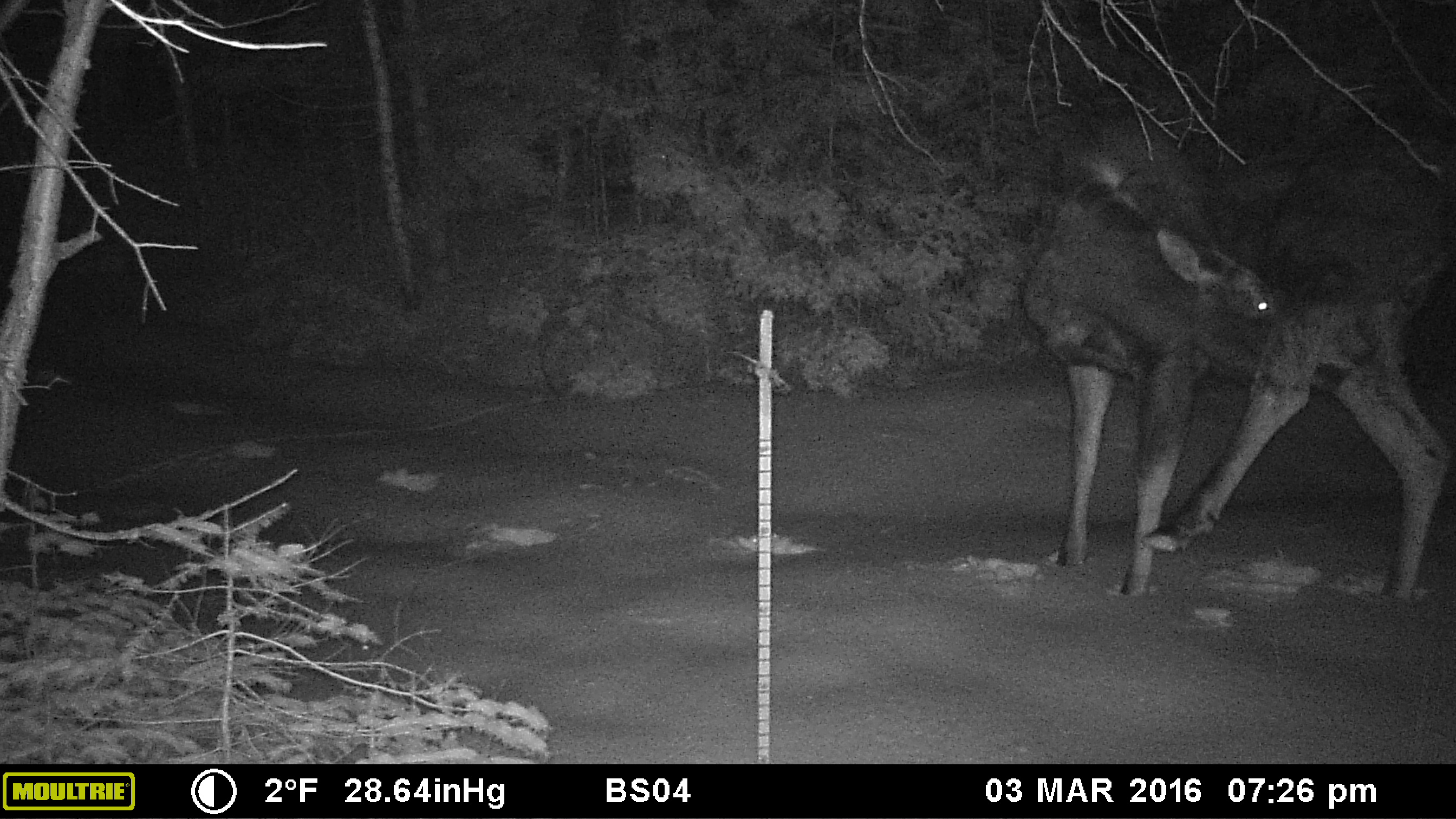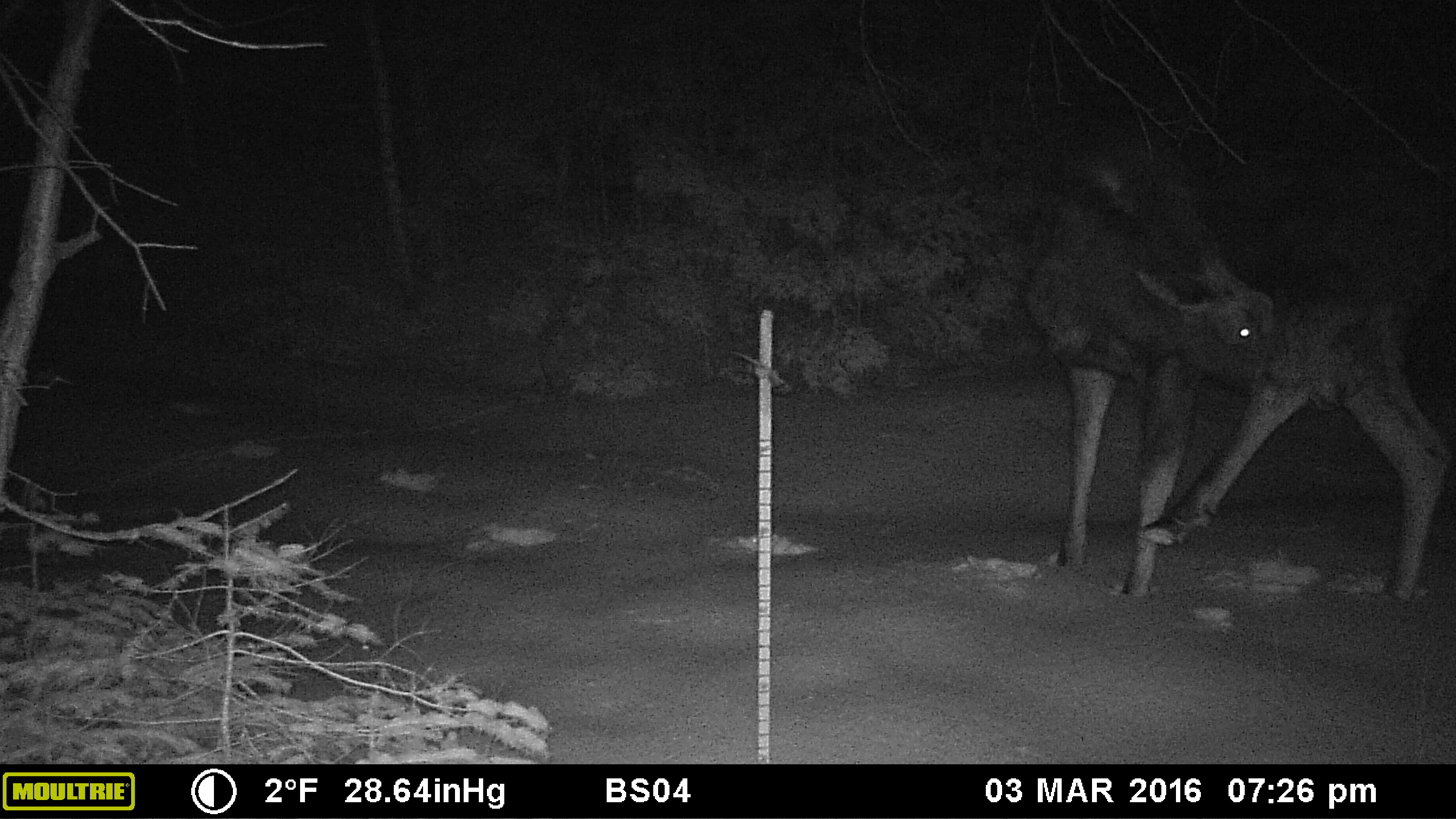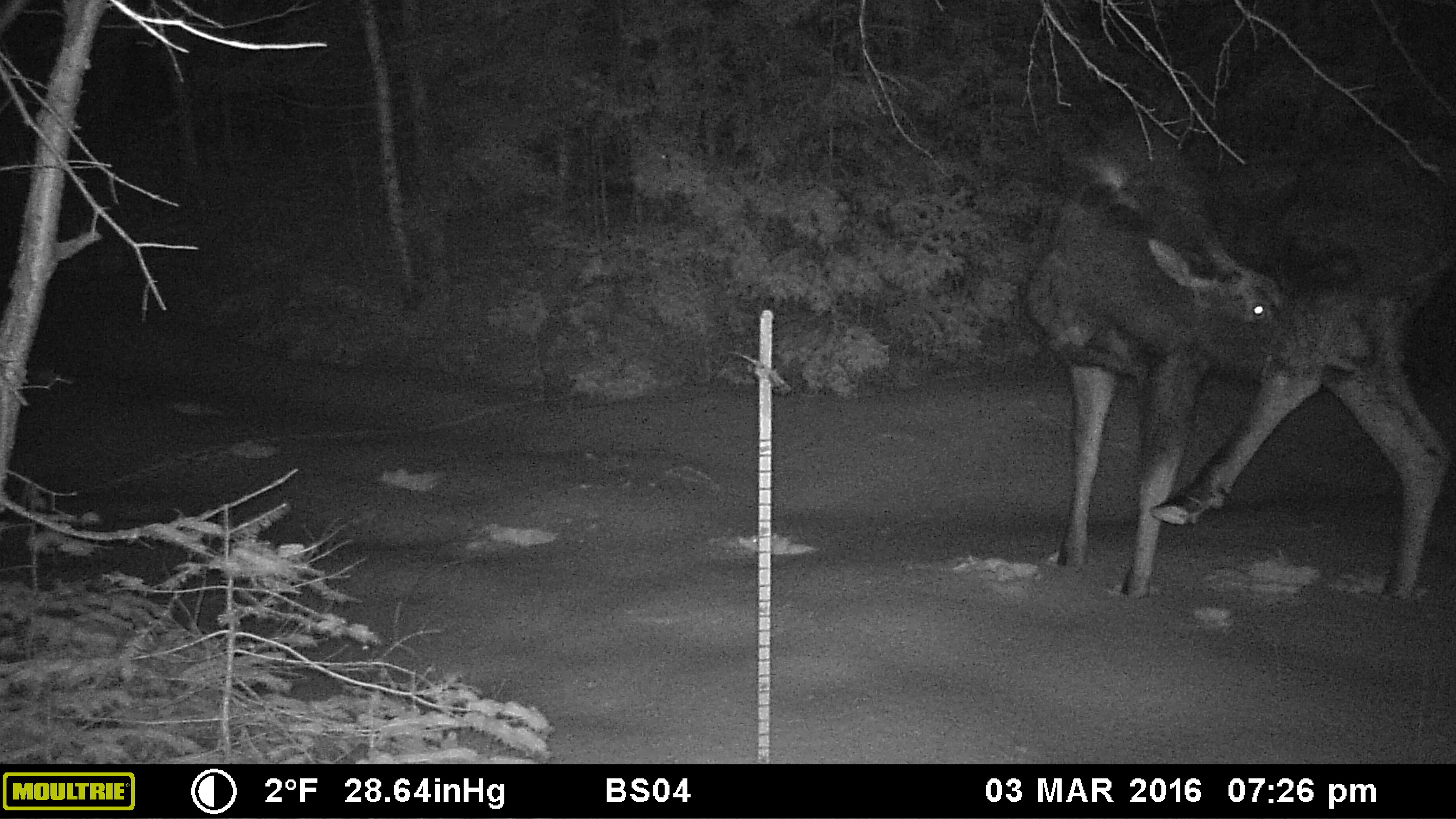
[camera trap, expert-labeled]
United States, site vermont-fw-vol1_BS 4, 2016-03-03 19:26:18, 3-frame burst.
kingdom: Animalia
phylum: Chordata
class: Mammalia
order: Artiodactyla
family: Cervidae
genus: Alces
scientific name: Alces alces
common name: moose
Moose (Alces alces).